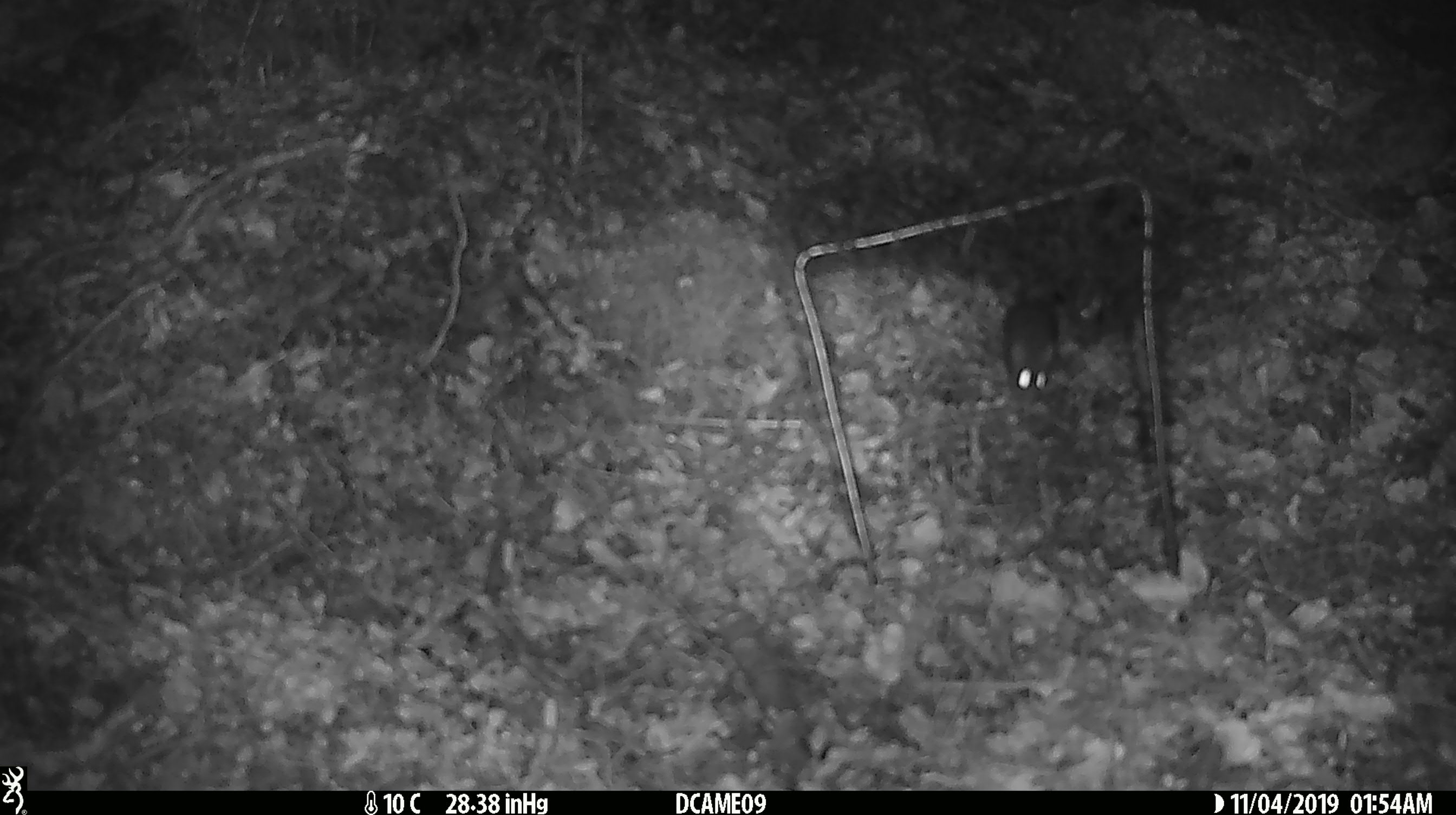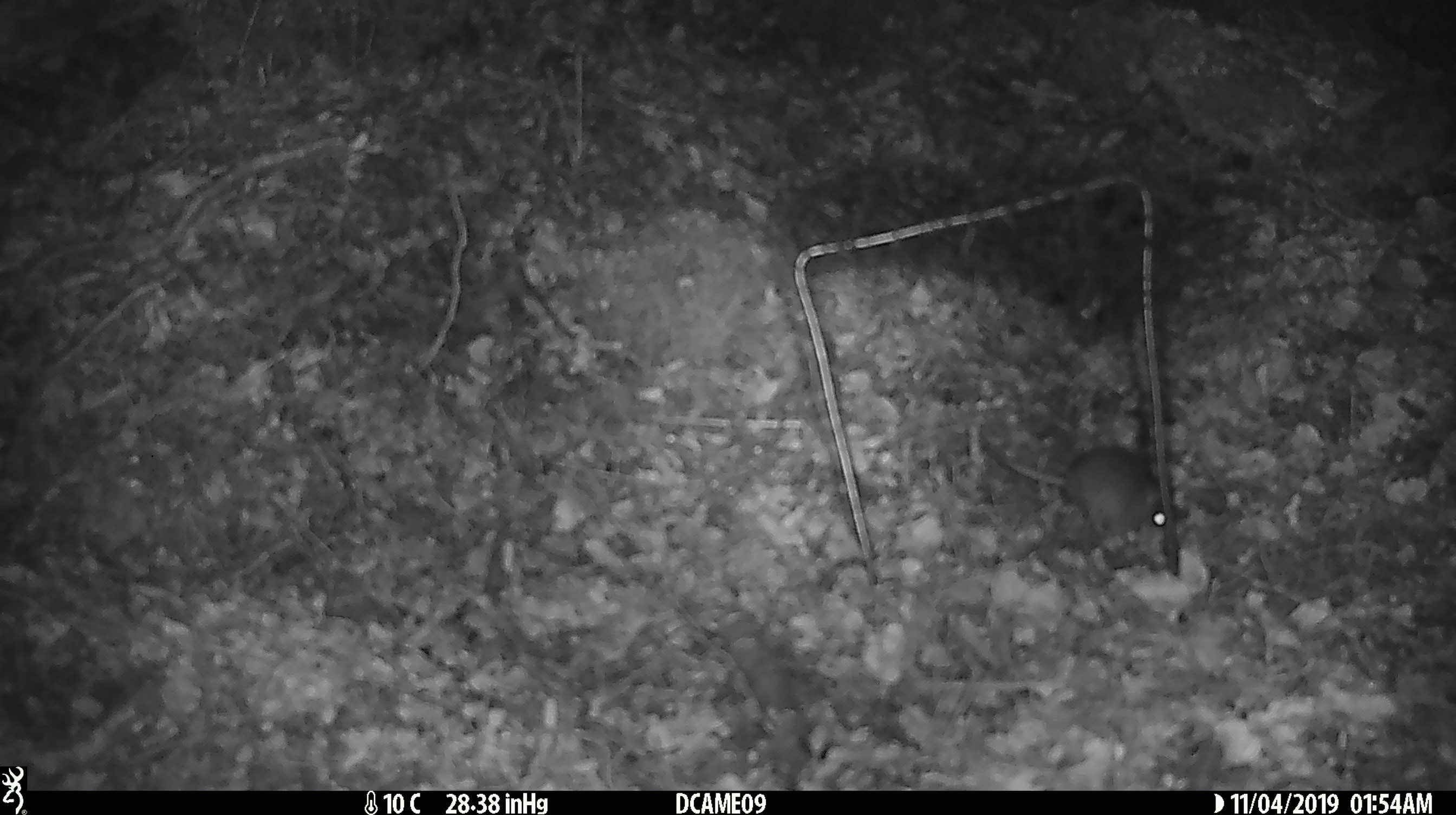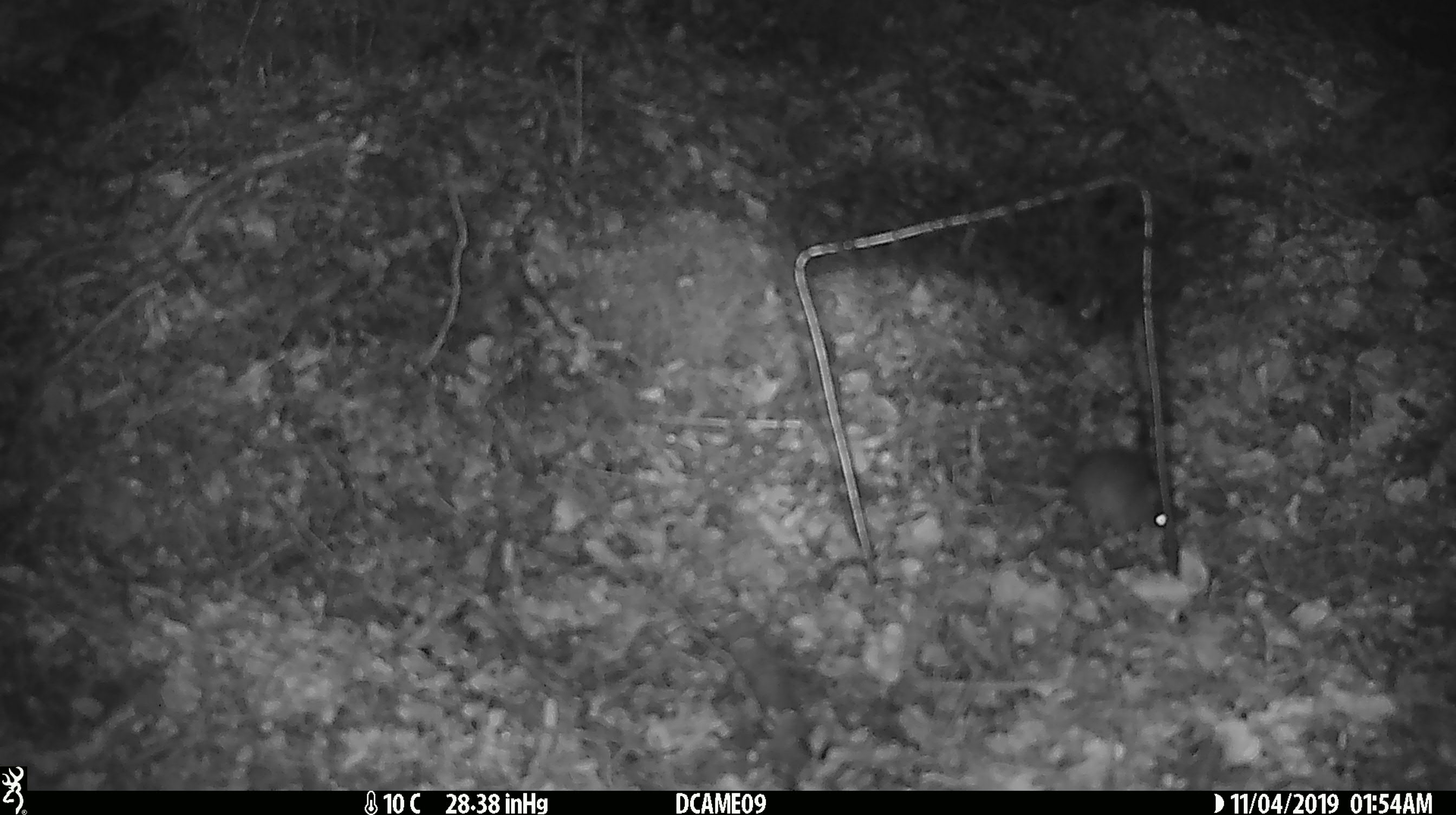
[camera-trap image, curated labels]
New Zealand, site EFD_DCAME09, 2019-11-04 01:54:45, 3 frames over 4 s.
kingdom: Animalia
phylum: Chordata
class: Mammalia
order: Rodentia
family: Muridae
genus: Mus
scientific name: Mus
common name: mouse